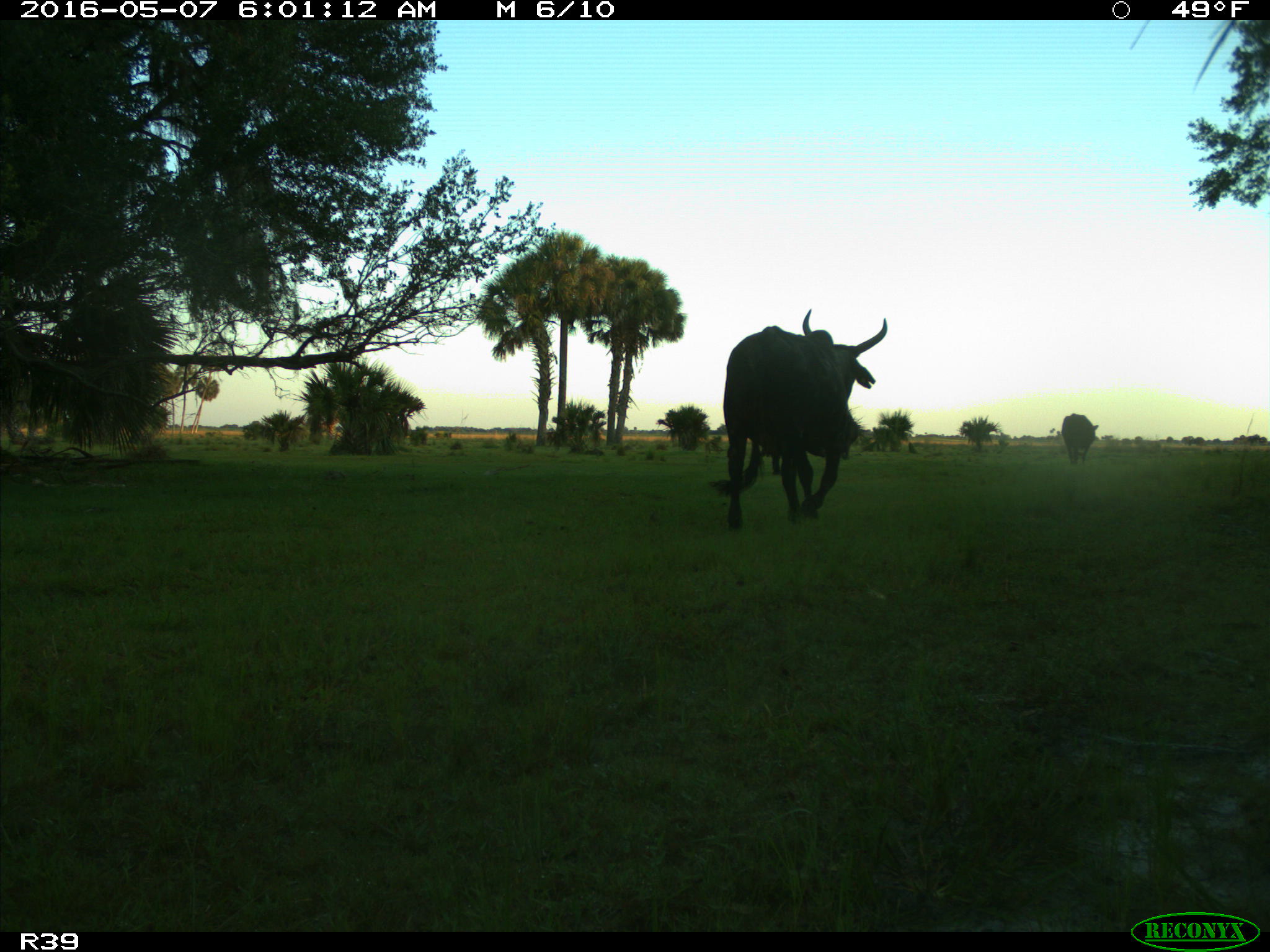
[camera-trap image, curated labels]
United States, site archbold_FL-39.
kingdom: Animalia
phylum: Chordata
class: Mammalia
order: Artiodactyla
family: Bovidae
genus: Bos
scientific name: Bos taurus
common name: domestic cow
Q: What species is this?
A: Bos taurus (domestic cow).